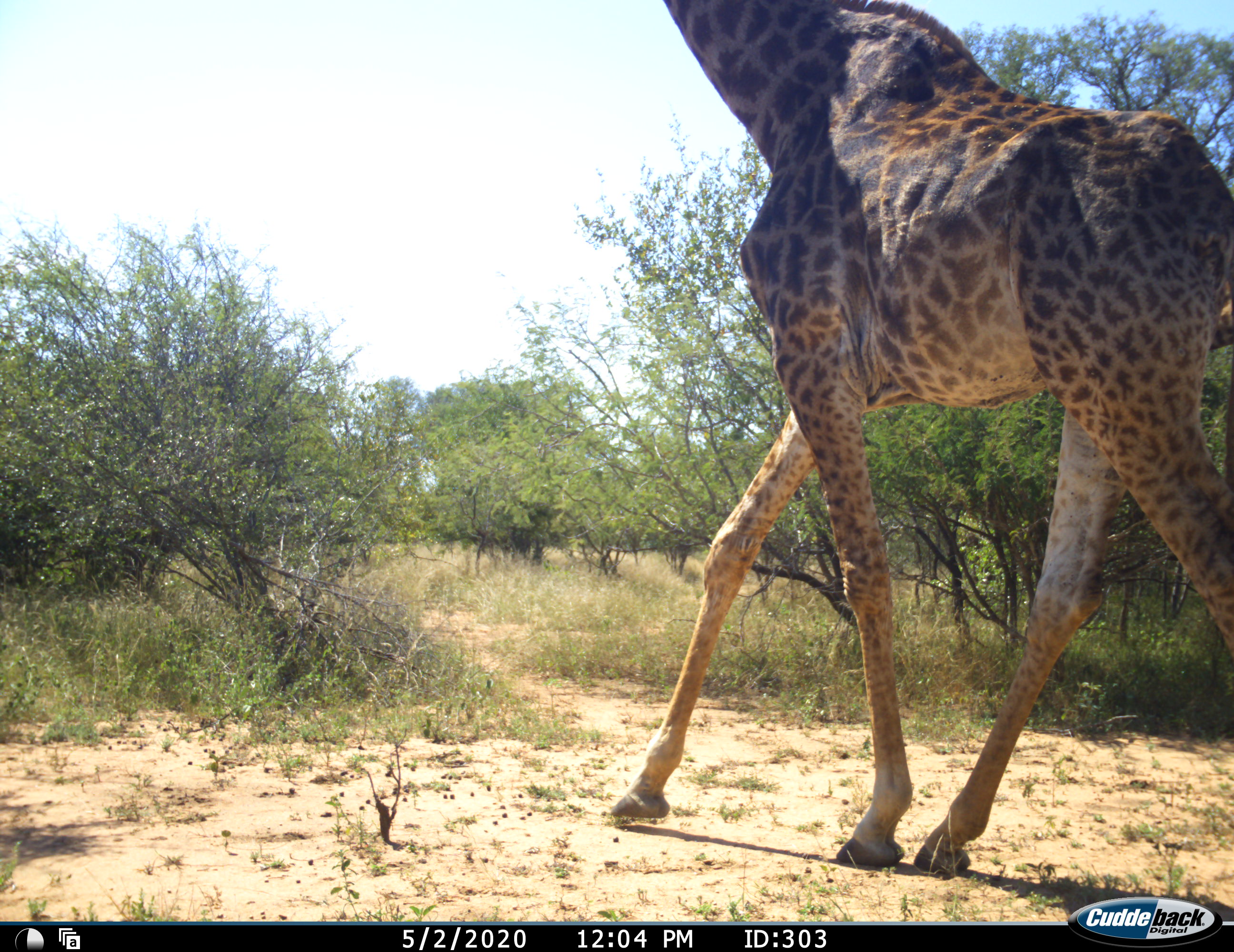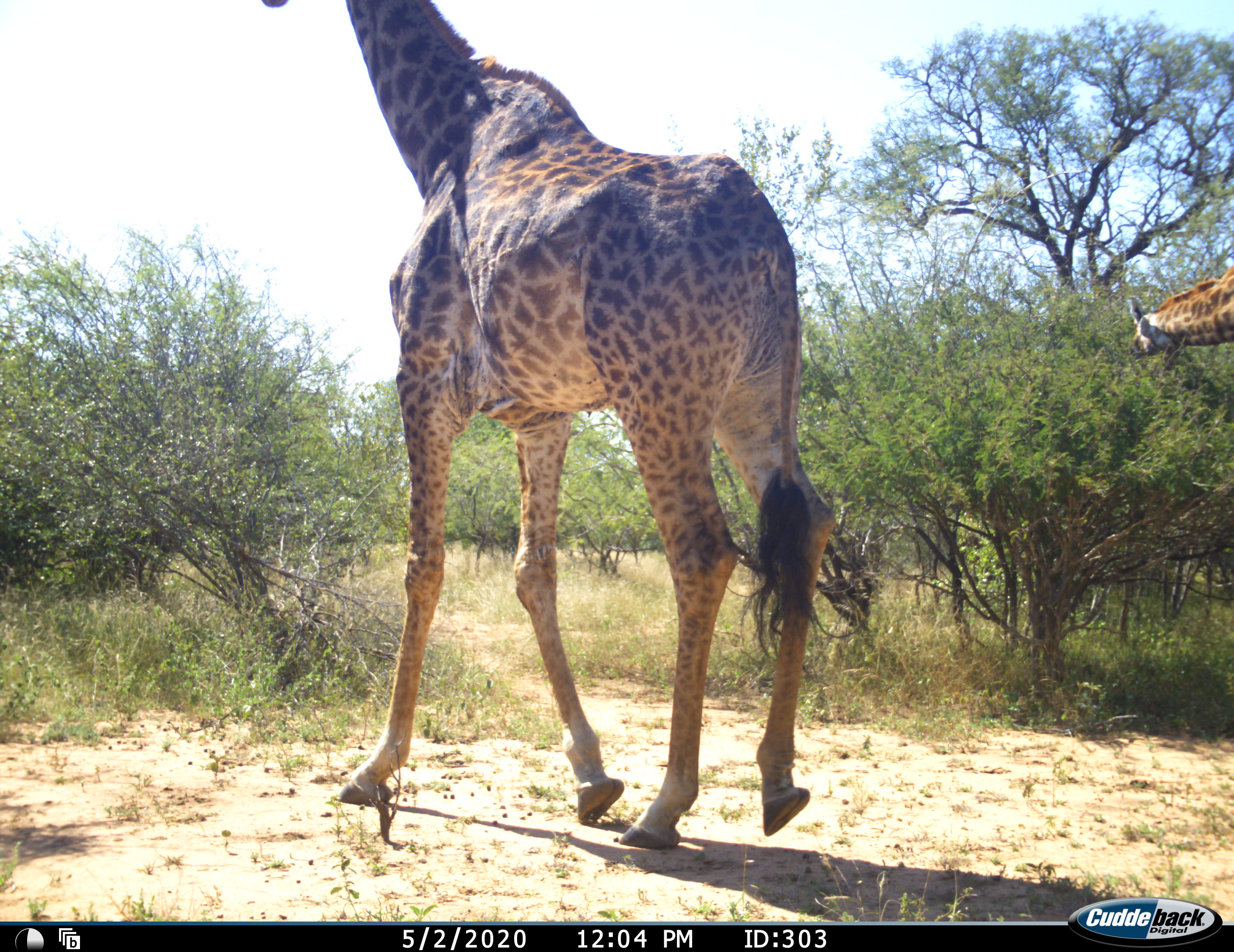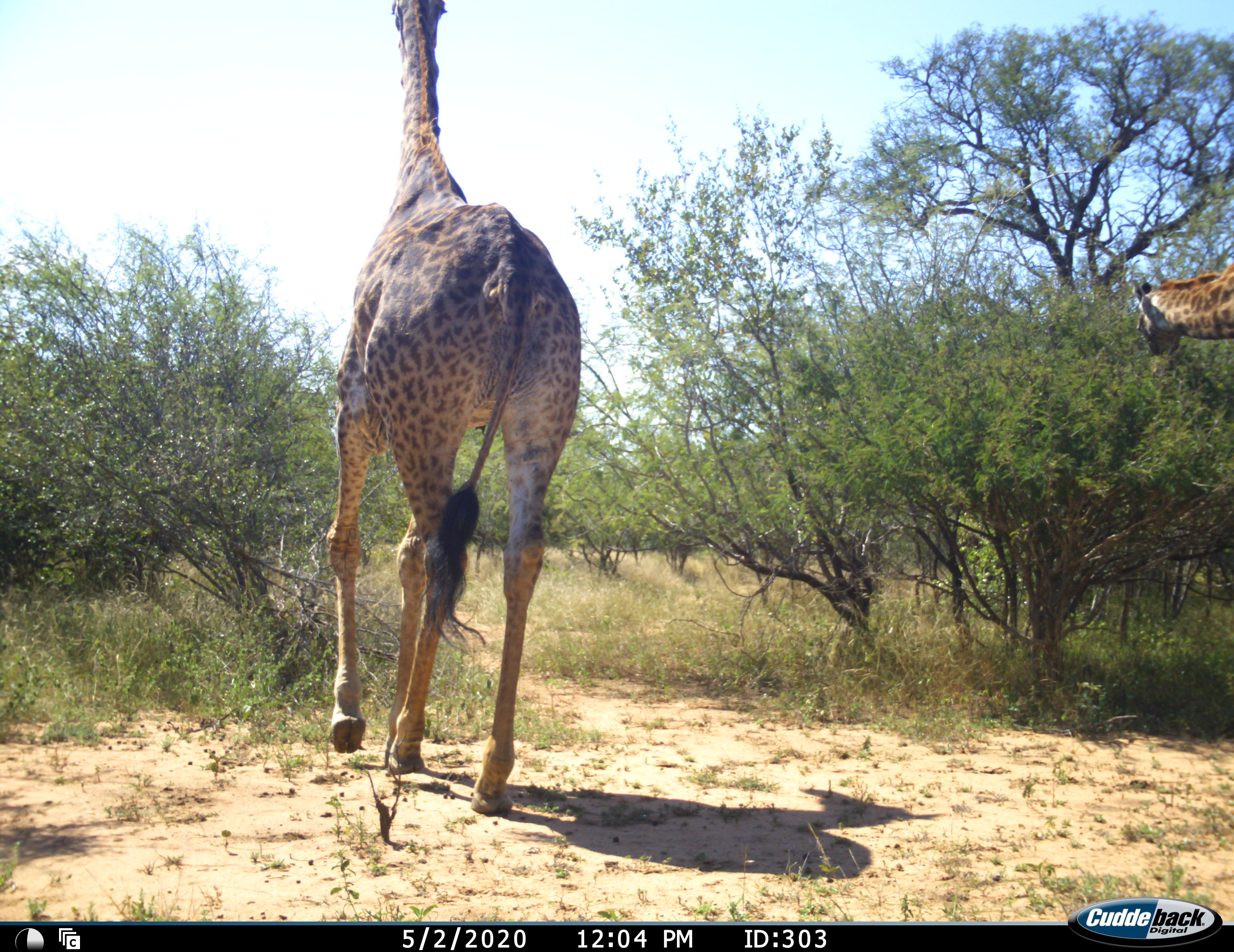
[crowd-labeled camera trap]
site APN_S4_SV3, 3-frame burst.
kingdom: Animalia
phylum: Chordata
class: Mammalia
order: Artiodactyla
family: Giraffidae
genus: Giraffa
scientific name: Giraffa camelopardalis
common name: giraffe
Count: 2.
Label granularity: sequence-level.